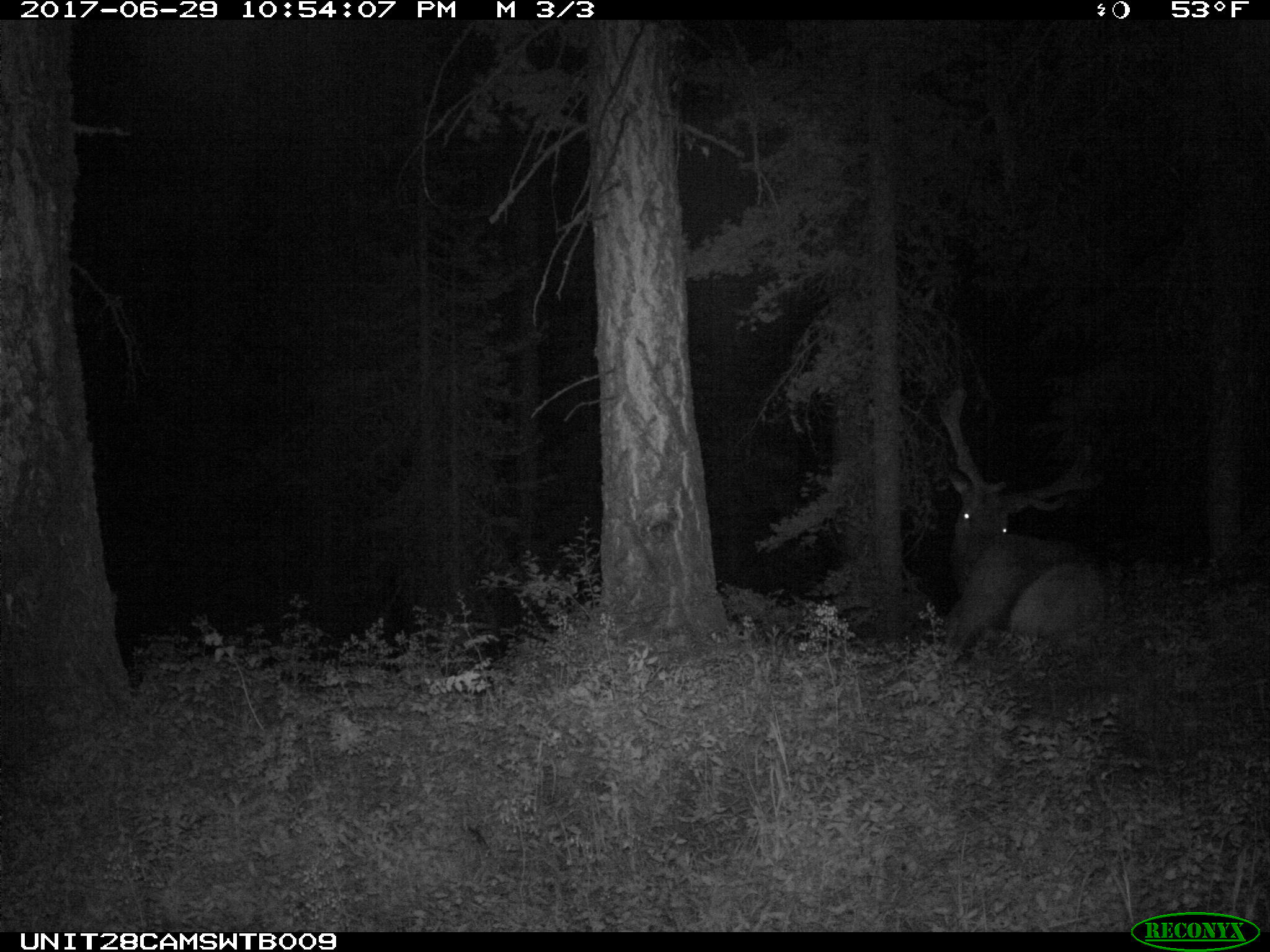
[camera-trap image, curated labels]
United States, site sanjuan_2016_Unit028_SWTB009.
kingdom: Animalia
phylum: Chordata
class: Mammalia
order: Artiodactyla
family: Cervidae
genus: Cervus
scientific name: Cervus elaphus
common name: red deer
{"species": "Cervus elaphus (red deer)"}